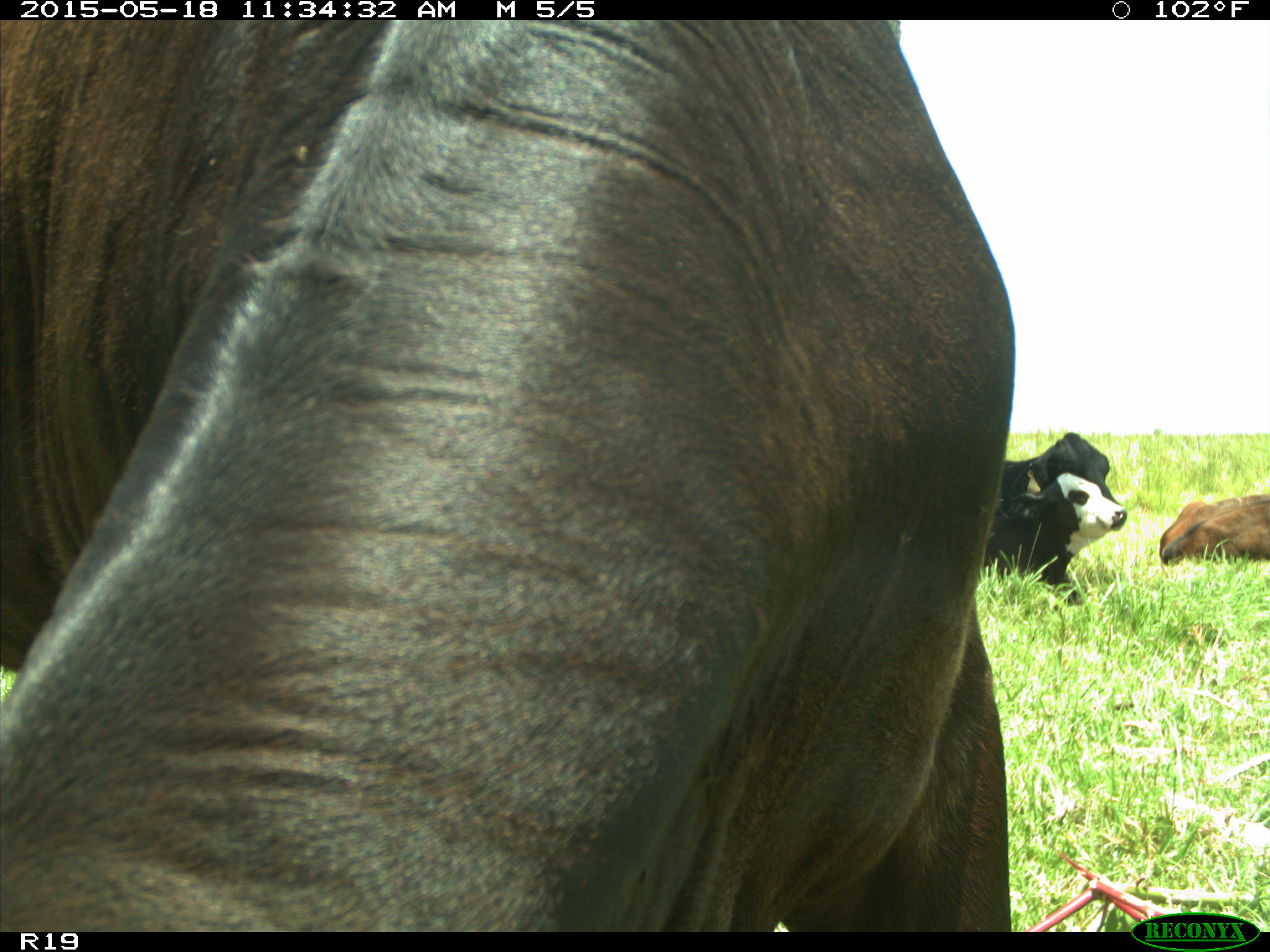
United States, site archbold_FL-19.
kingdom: Animalia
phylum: Chordata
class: Mammalia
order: Artiodactyla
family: Bovidae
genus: Bos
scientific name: Bos taurus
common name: domestic cow